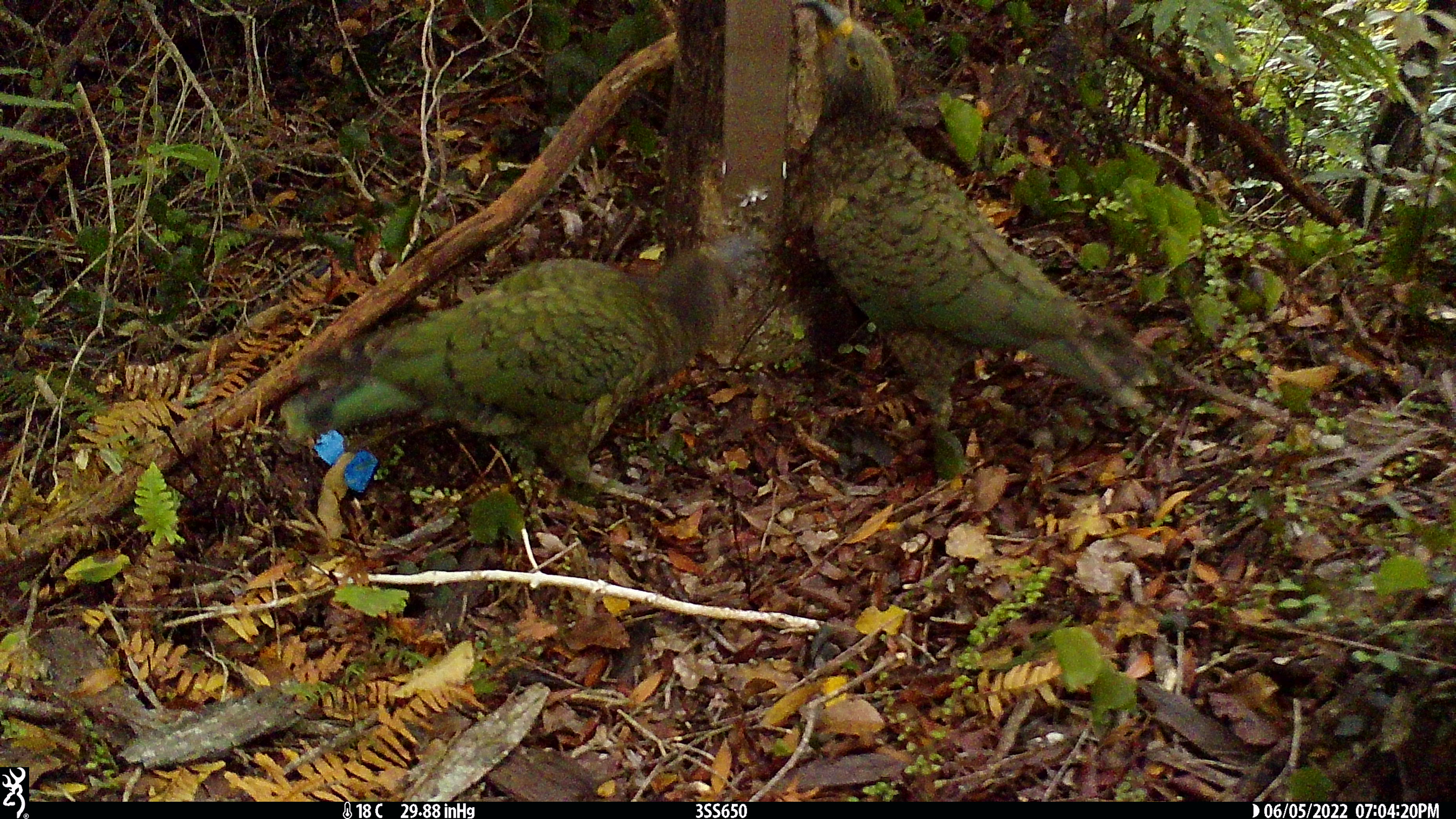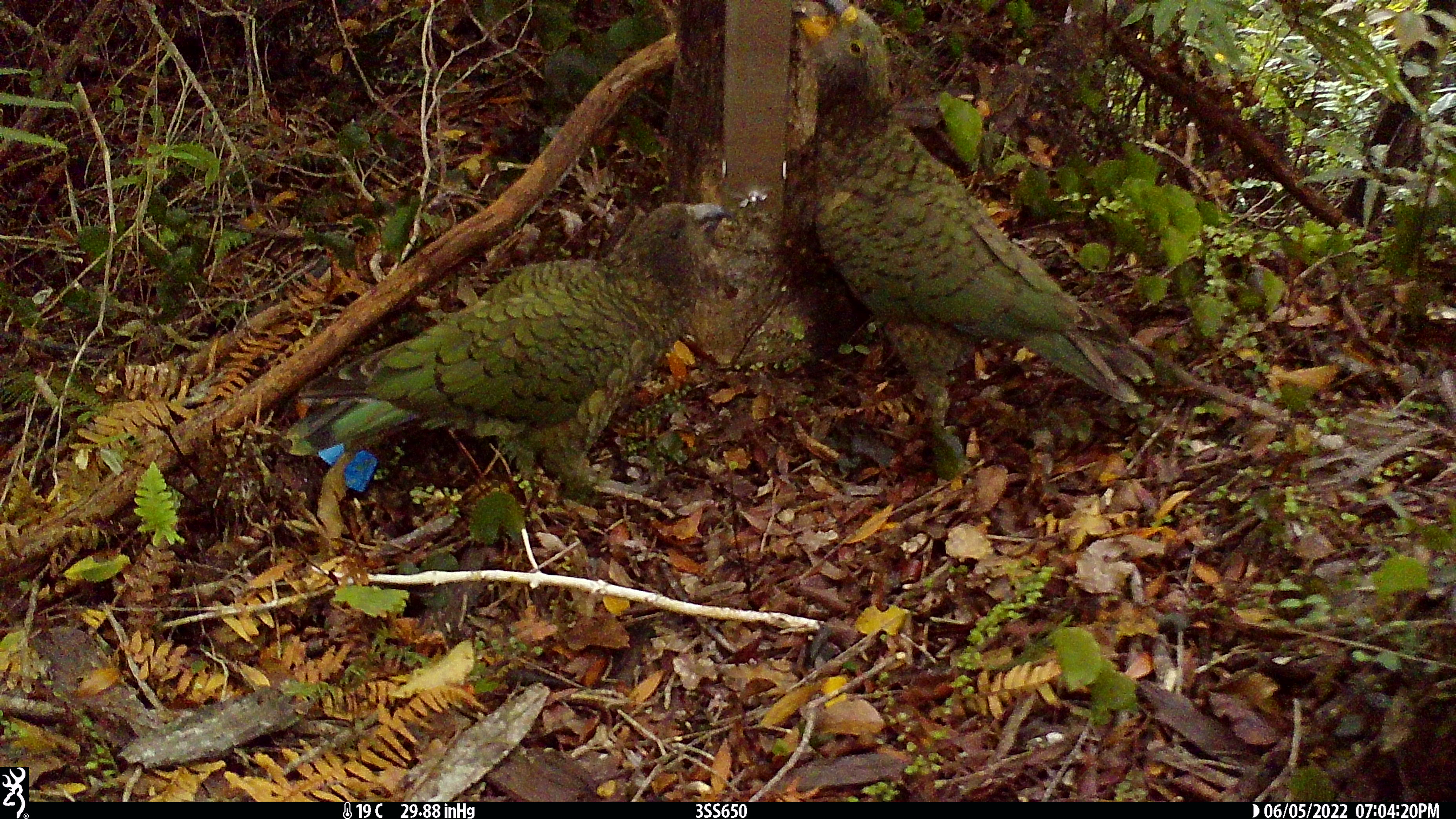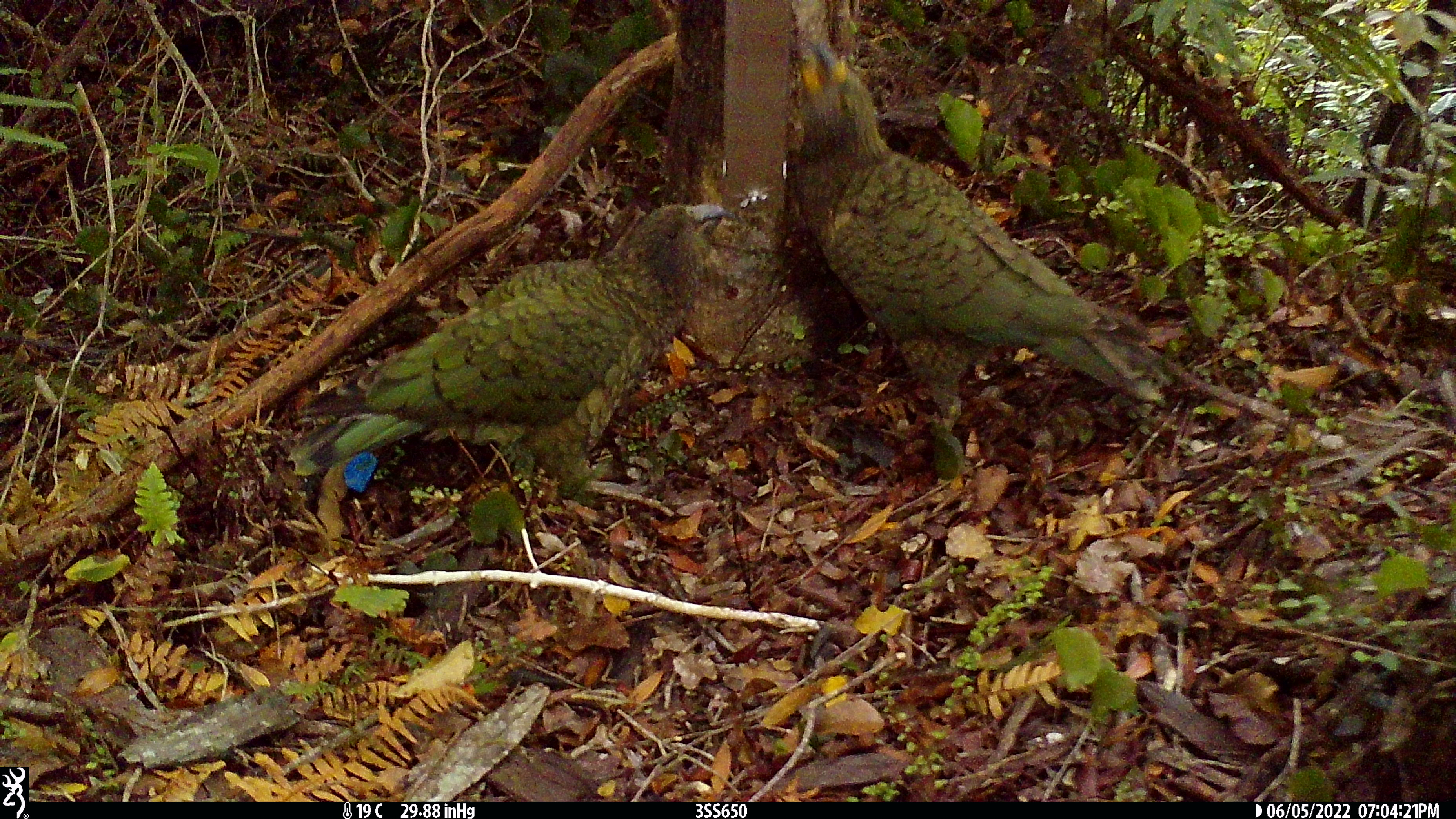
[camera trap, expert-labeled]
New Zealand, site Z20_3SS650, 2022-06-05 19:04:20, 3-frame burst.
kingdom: Animalia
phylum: Chordata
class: Aves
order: Psittaciformes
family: Strigopidae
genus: Nestor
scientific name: Nestor notabilis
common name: kea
Kea (Nestor notabilis).